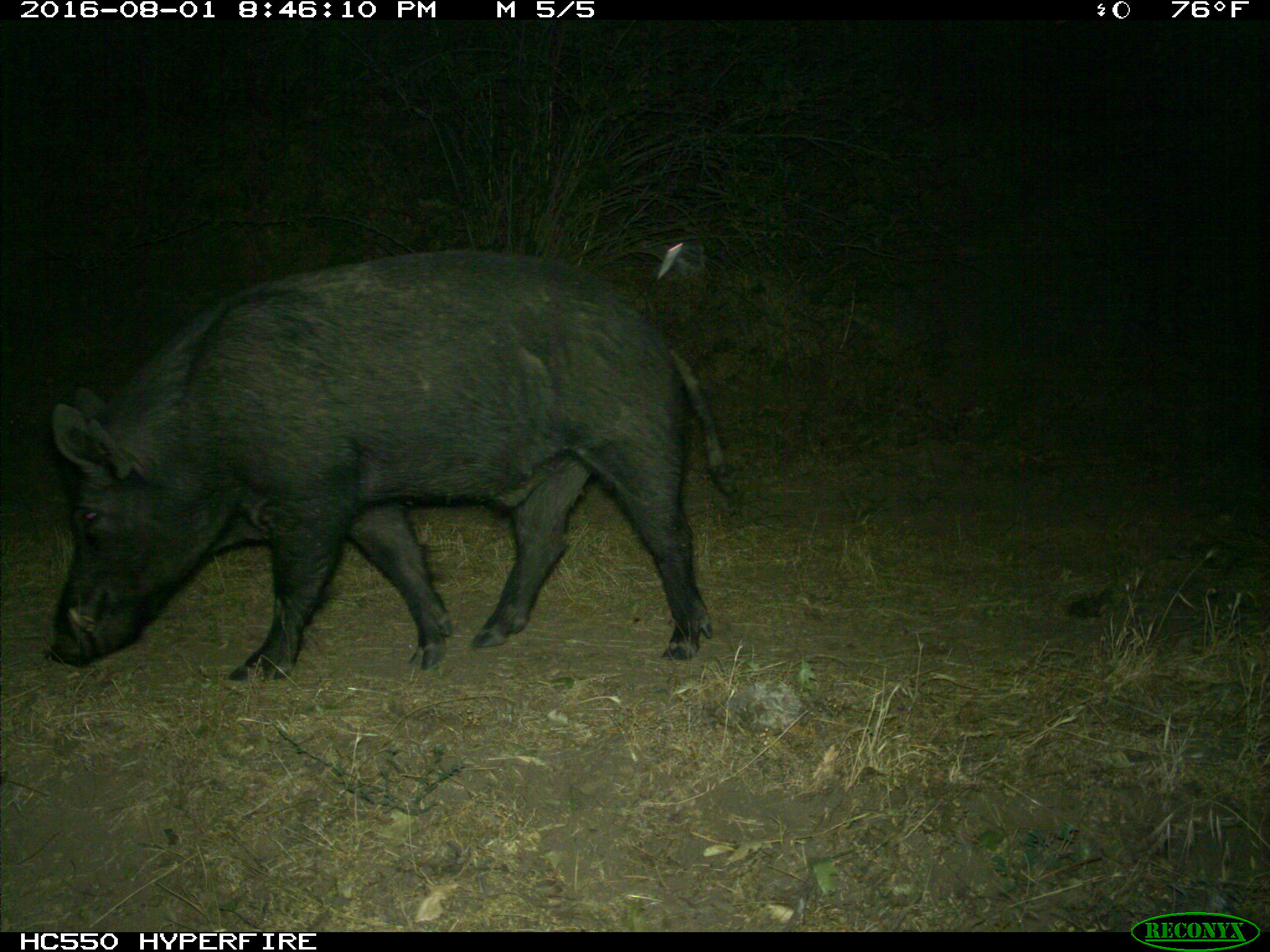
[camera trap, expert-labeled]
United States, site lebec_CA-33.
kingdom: Animalia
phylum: Chordata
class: Mammalia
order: Artiodactyla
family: Suidae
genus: Sus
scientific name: Sus scrofa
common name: wild boar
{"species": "Sus scrofa (wild boar)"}